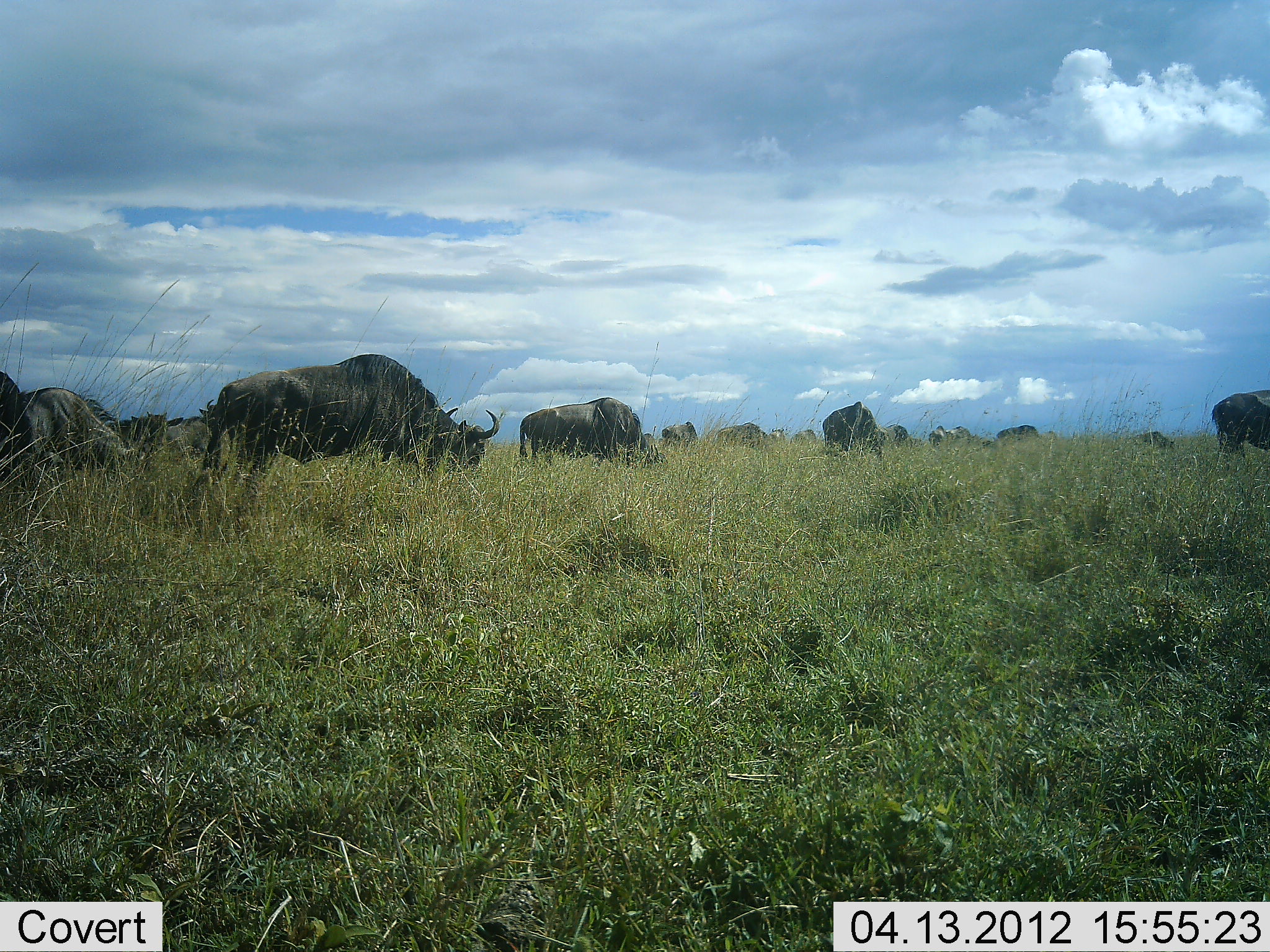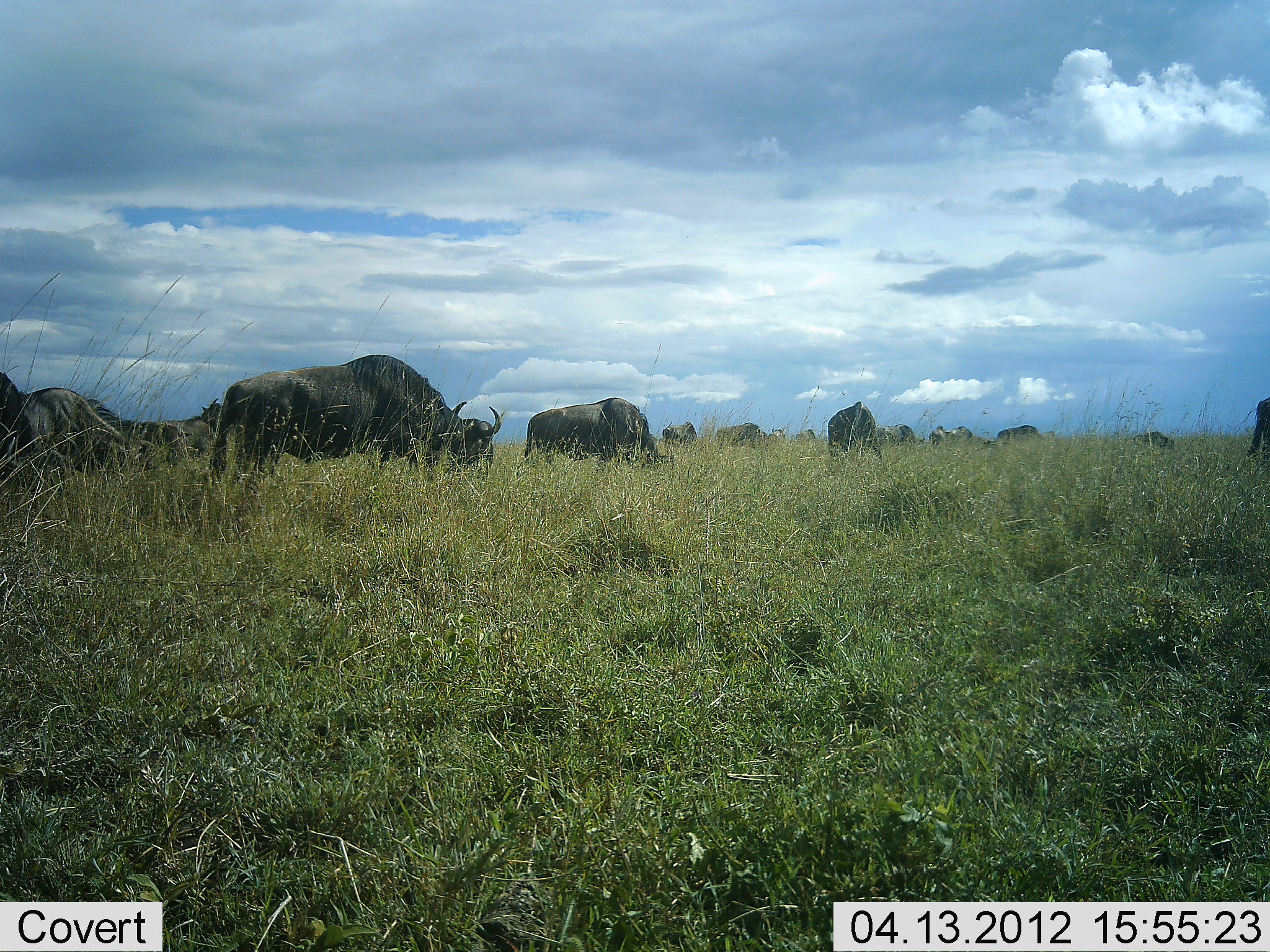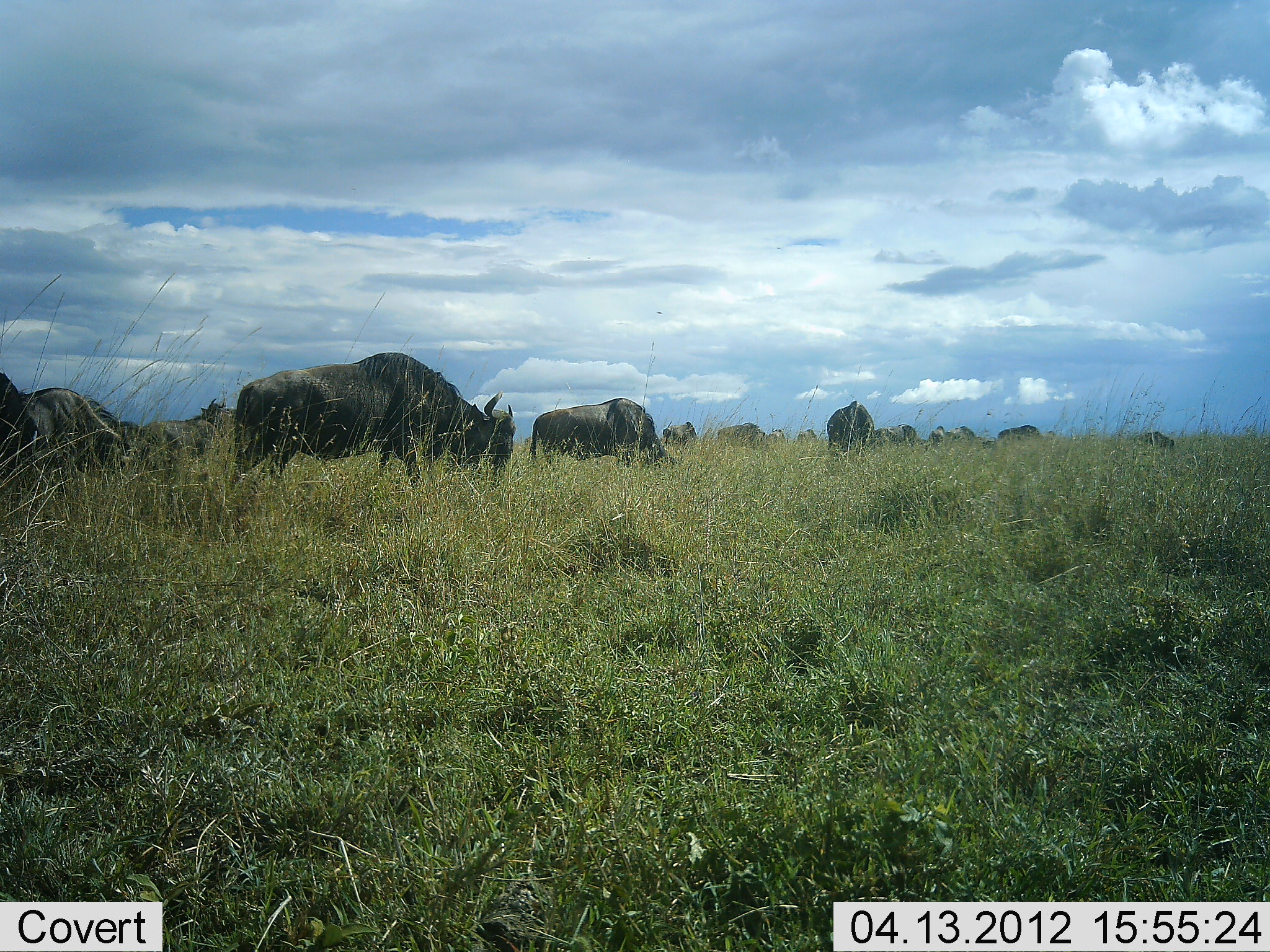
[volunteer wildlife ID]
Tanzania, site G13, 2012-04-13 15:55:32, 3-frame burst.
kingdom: Animalia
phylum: Chordata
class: Mammalia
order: Artiodactyla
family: Bovidae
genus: Connochaetes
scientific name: Connochaetes taurinus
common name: blue wildebeest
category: wildebeest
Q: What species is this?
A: Wildebeest (blue wildebeest) (Connochaetes taurinus).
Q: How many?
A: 11-50.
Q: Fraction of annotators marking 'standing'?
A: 35%.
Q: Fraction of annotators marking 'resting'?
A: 0%.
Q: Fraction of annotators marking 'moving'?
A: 17%.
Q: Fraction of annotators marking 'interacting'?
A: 4%.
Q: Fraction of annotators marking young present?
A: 0%.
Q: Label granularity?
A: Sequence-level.